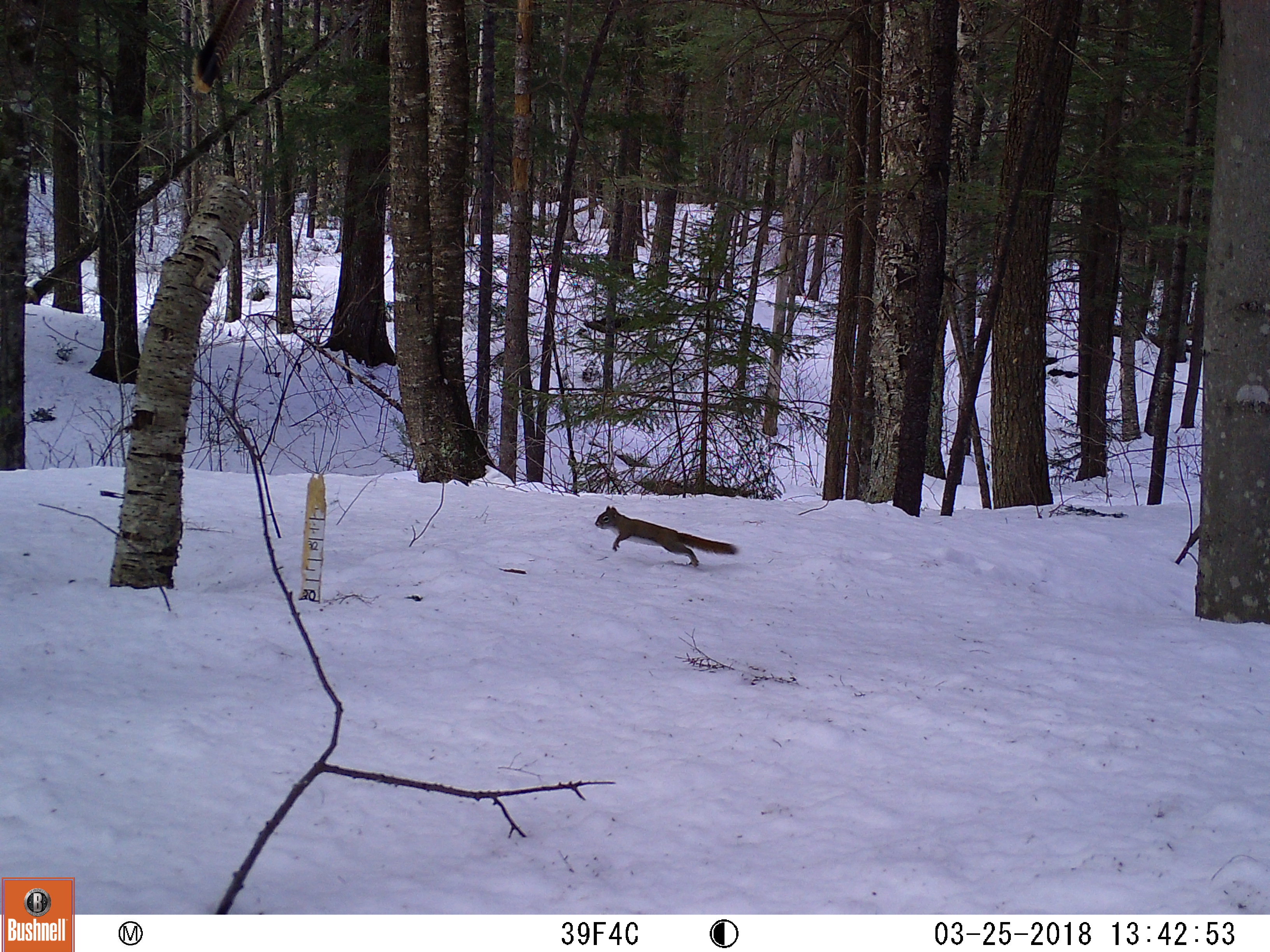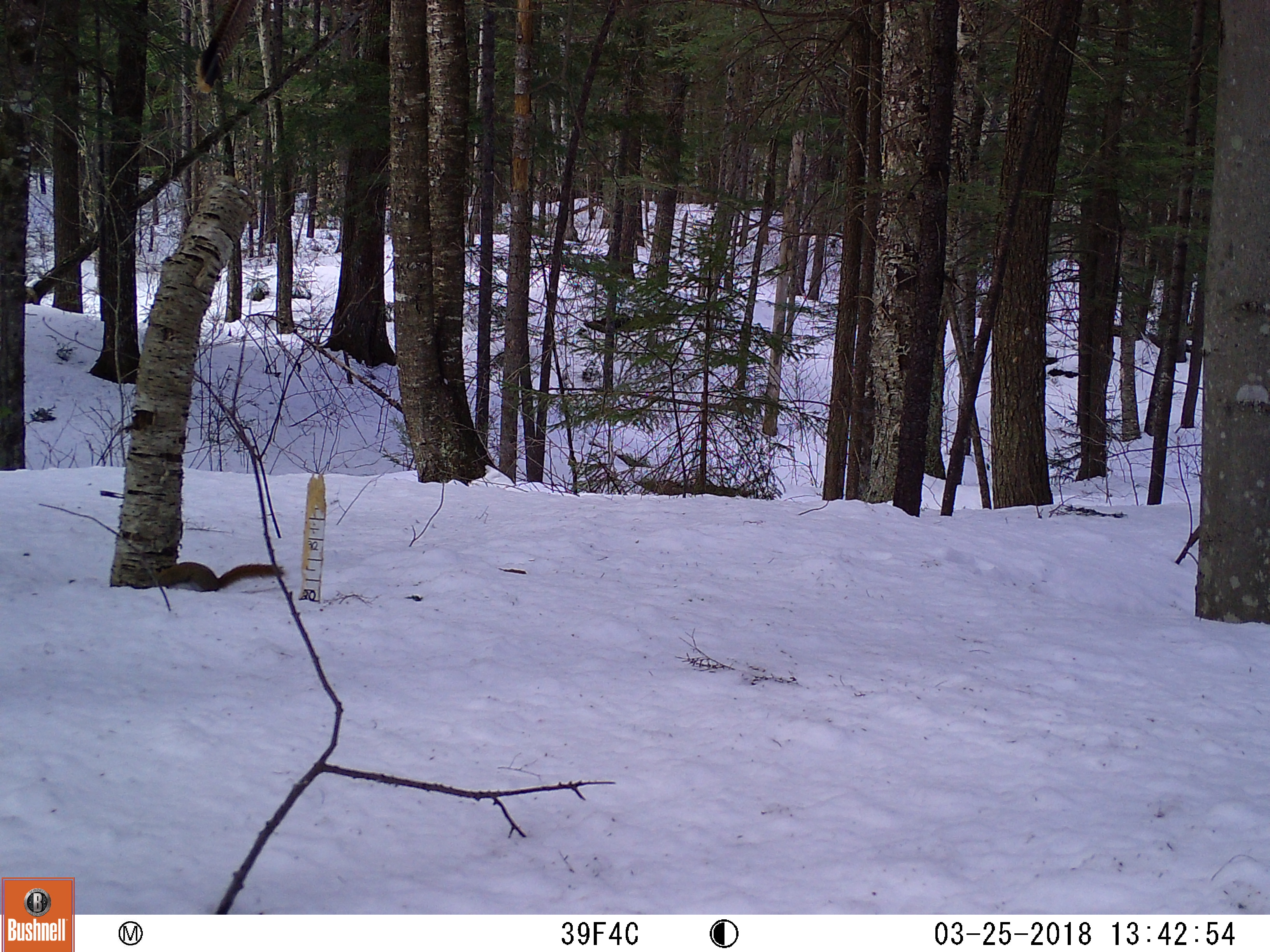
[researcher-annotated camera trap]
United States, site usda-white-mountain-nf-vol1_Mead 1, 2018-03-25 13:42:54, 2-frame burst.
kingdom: Animalia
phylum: Chordata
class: Mammalia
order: Rodentia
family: Sciuridae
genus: Tamiasciurus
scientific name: Tamiasciurus hudsonicus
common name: red squirrel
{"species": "red squirrel (Tamiasciurus hudsonicus)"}